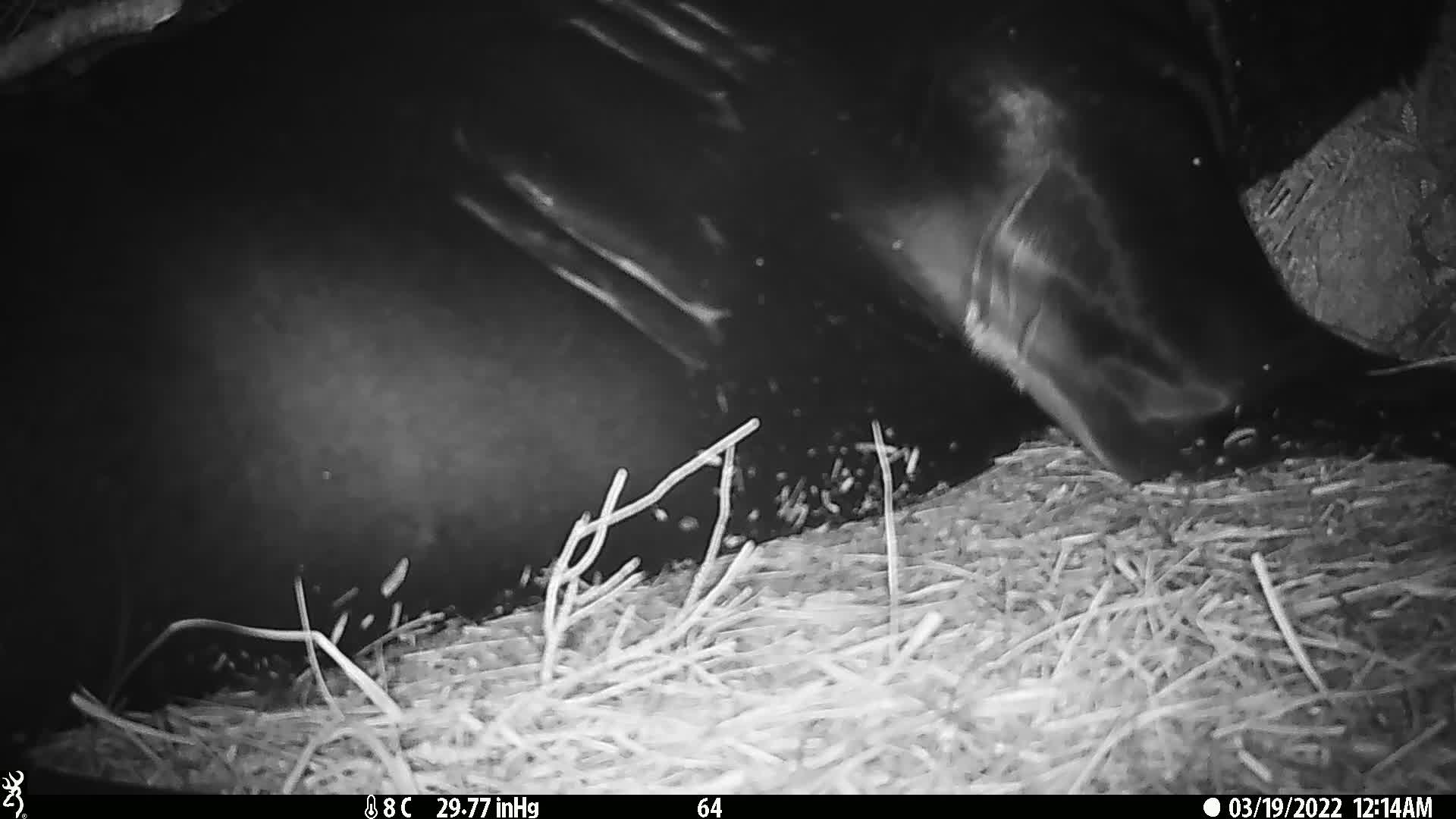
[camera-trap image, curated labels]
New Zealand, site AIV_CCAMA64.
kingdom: Animalia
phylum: Chordata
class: Mammalia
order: Carnivora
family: Otariidae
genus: Phocarctos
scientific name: Phocarctos hookeri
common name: new zealand sea lion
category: sealion